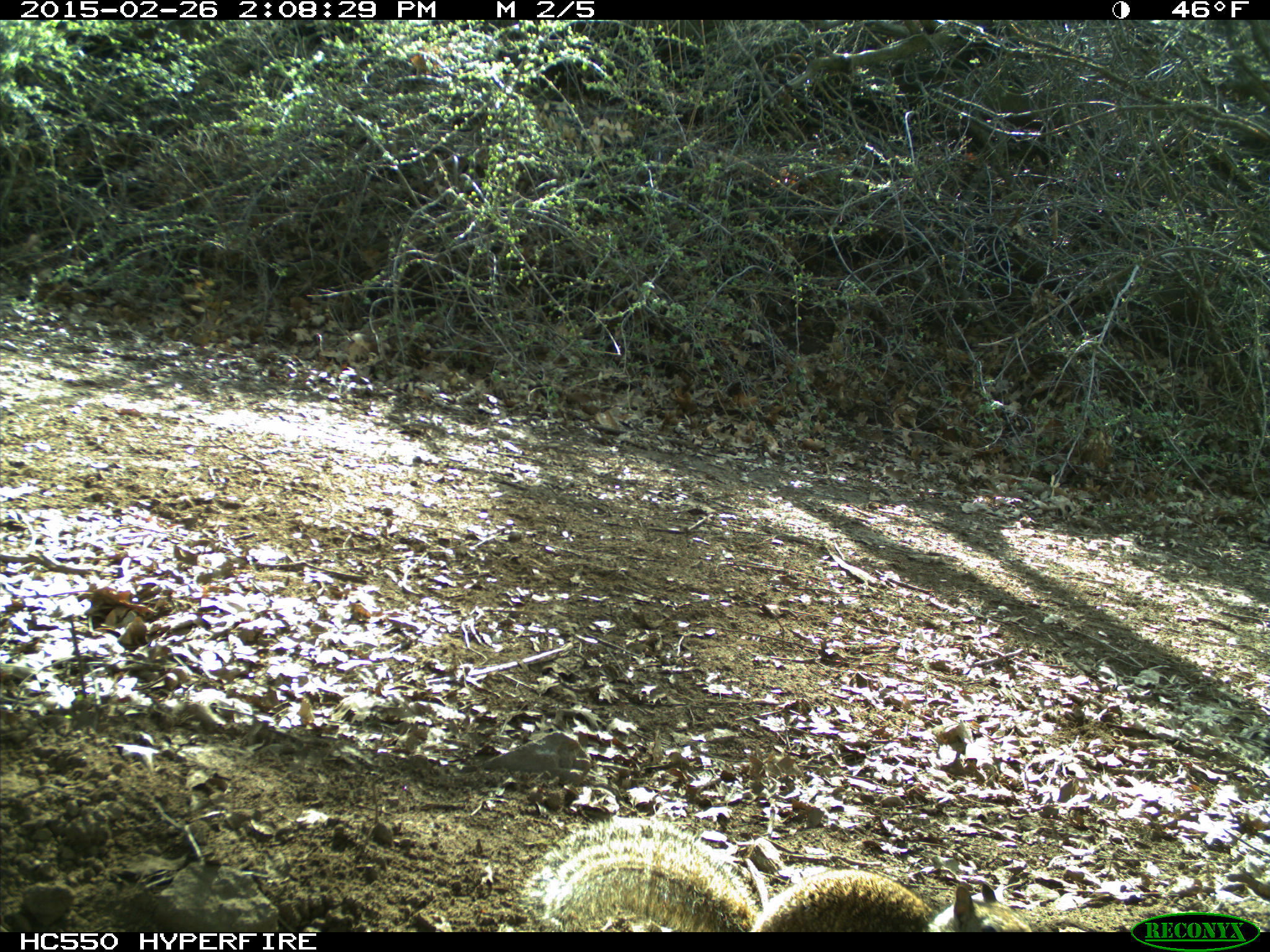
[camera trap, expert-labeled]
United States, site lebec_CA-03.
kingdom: Animalia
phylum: Chordata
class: Mammalia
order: Rodentia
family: Sciuridae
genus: Otospermophilus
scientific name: Otospermophilus beecheyi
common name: california ground squirrel